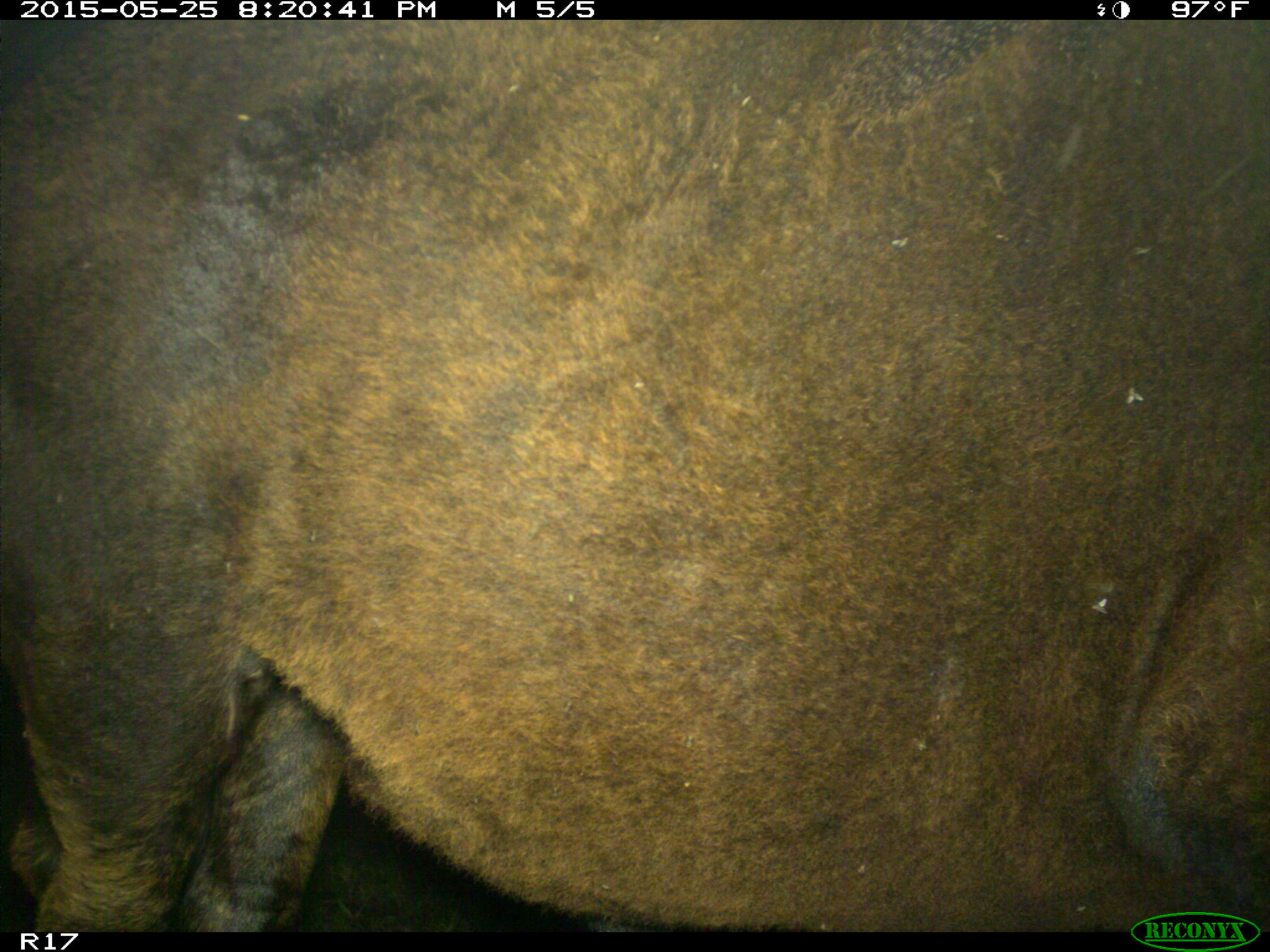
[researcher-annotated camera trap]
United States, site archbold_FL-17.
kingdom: Animalia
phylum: Chordata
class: Mammalia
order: Artiodactyla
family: Bovidae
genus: Bos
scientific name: Bos taurus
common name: domestic cow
Bos taurus (domestic cow).